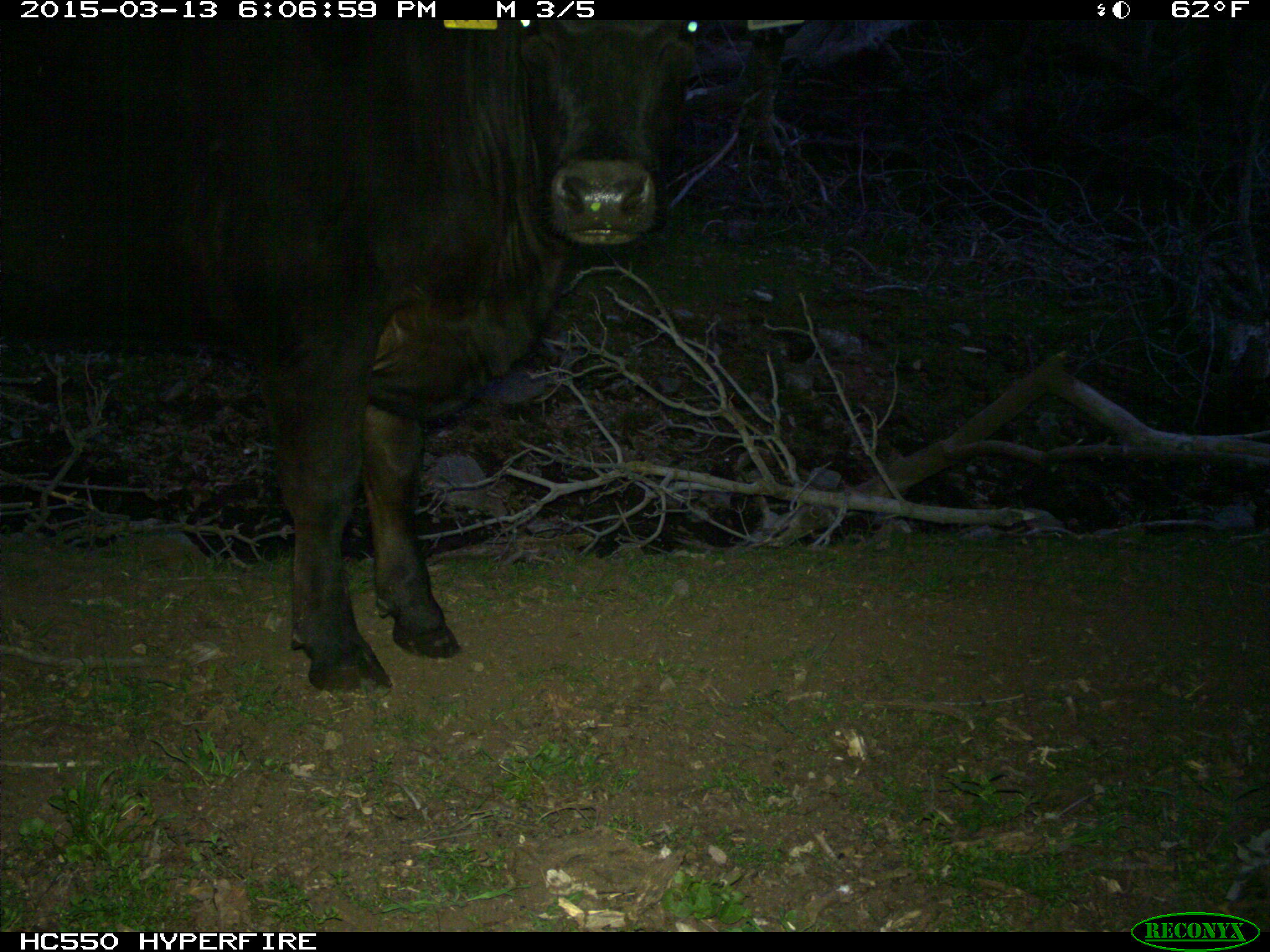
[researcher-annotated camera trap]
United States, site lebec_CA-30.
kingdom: Animalia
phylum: Chordata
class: Mammalia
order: Artiodactyla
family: Bovidae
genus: Bos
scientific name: Bos taurus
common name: domestic cow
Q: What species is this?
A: Bos taurus (domestic cow).